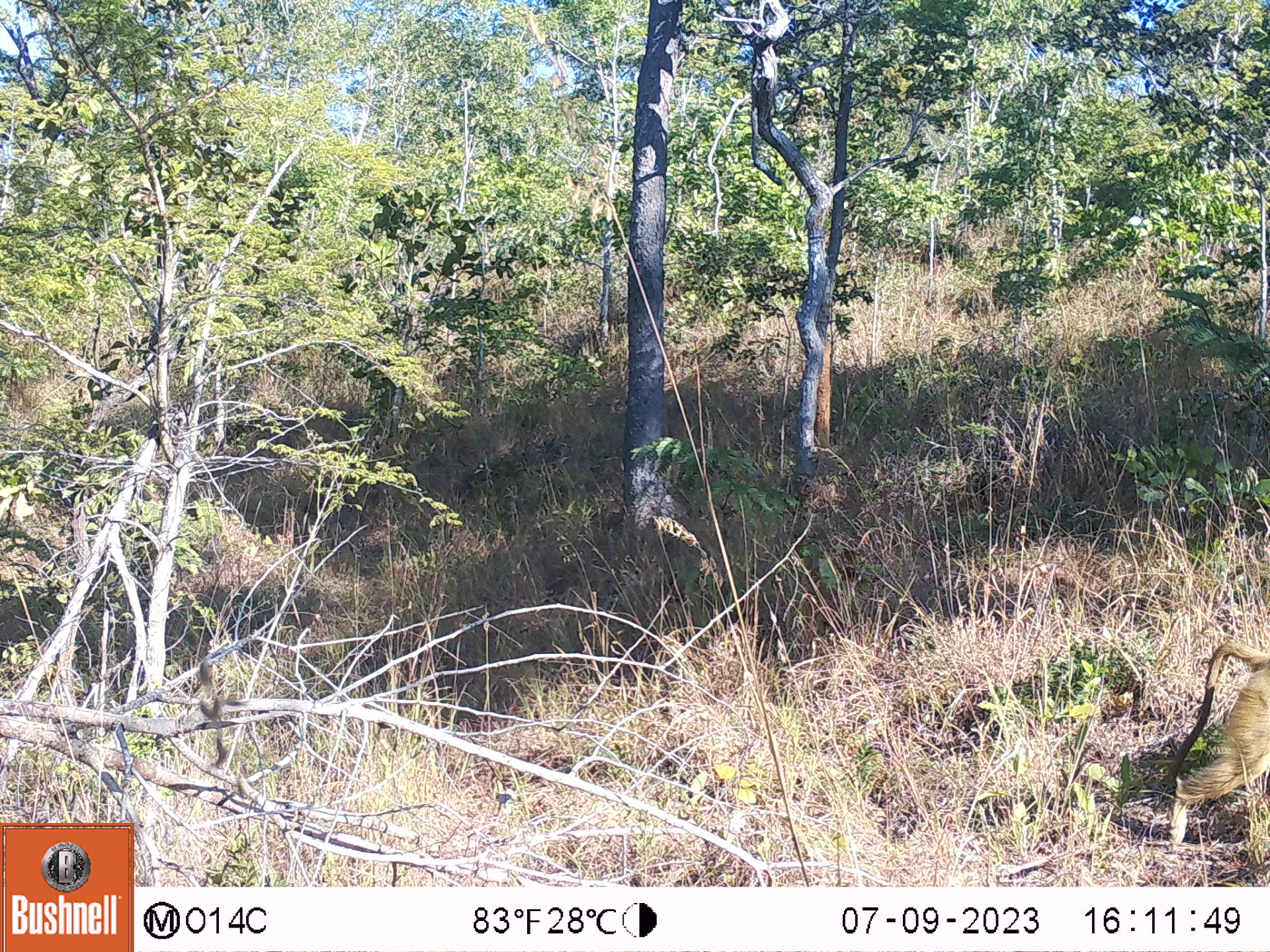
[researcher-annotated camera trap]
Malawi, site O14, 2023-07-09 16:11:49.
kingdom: Animalia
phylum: Chordata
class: Mammalia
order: Primates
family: Cercopithecidae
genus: Papio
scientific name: Papio cynocephalus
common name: yellow baboon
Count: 1.